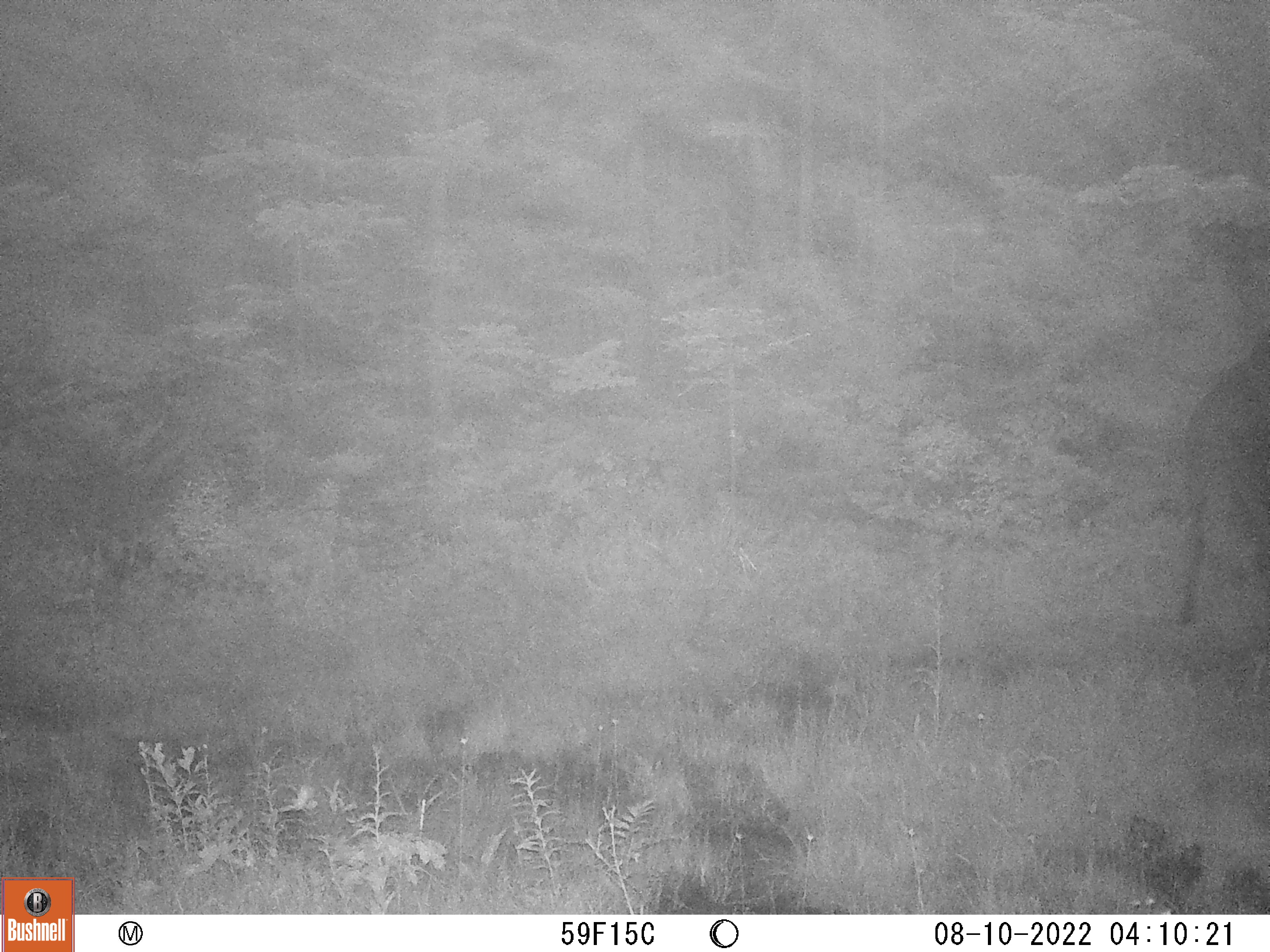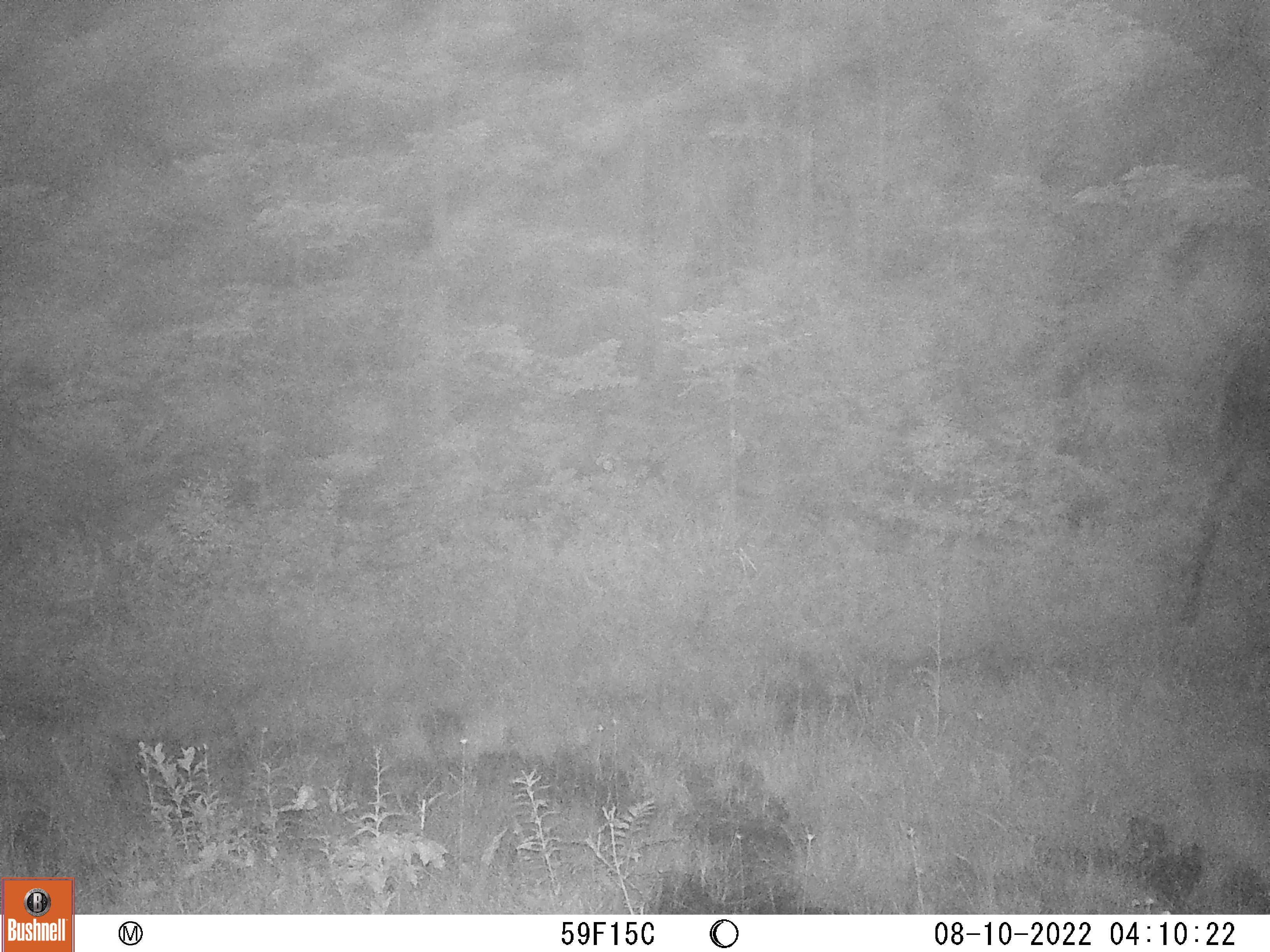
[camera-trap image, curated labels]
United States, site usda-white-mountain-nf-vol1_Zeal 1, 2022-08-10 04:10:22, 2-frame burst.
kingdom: Animalia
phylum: Chordata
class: Mammalia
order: Artiodactyla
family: Cervidae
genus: Alces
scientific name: Alces alces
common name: moose